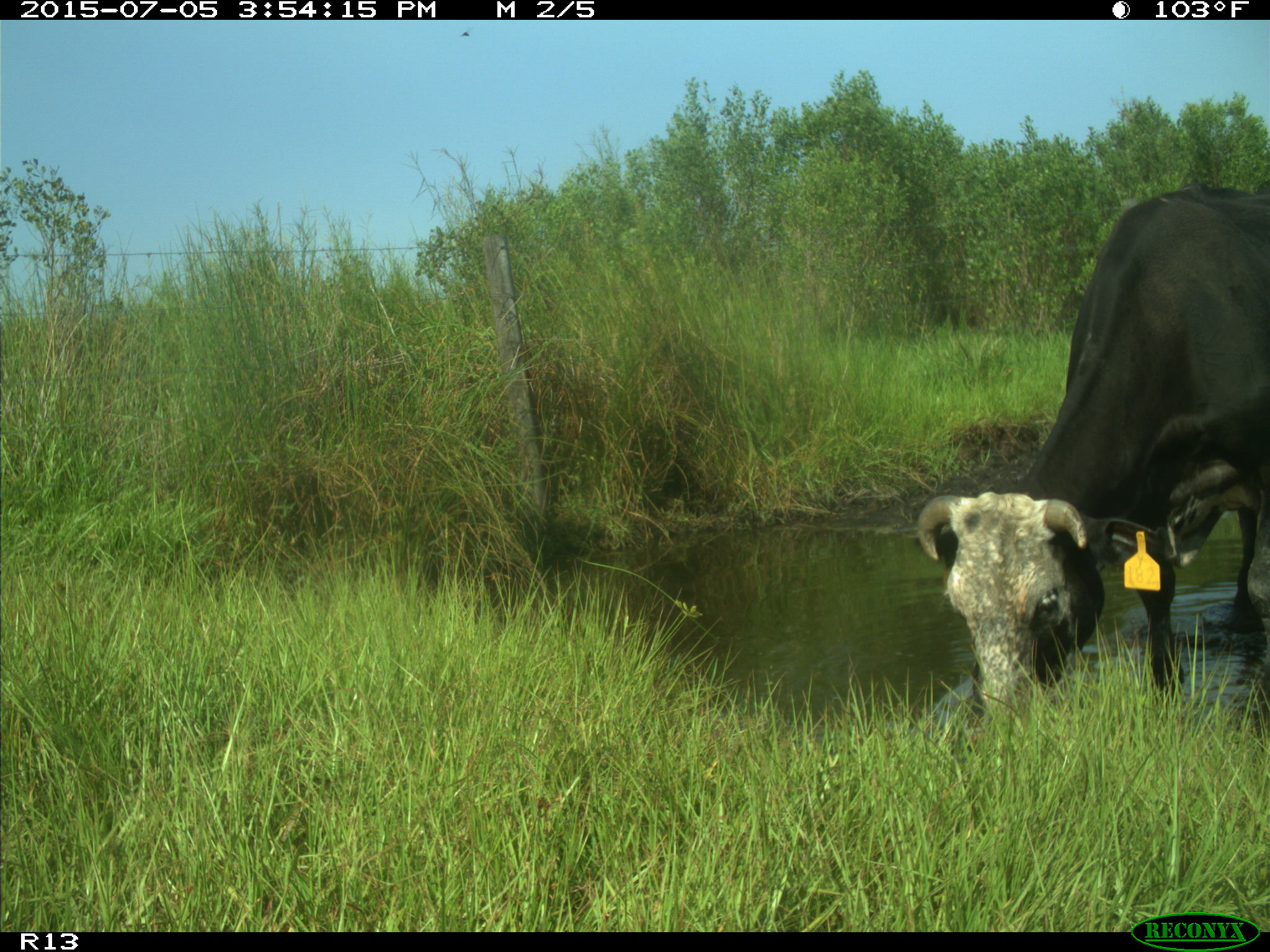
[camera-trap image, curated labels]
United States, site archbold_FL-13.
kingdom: Animalia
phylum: Chordata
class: Mammalia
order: Artiodactyla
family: Bovidae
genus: Bos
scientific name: Bos taurus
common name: domestic cow